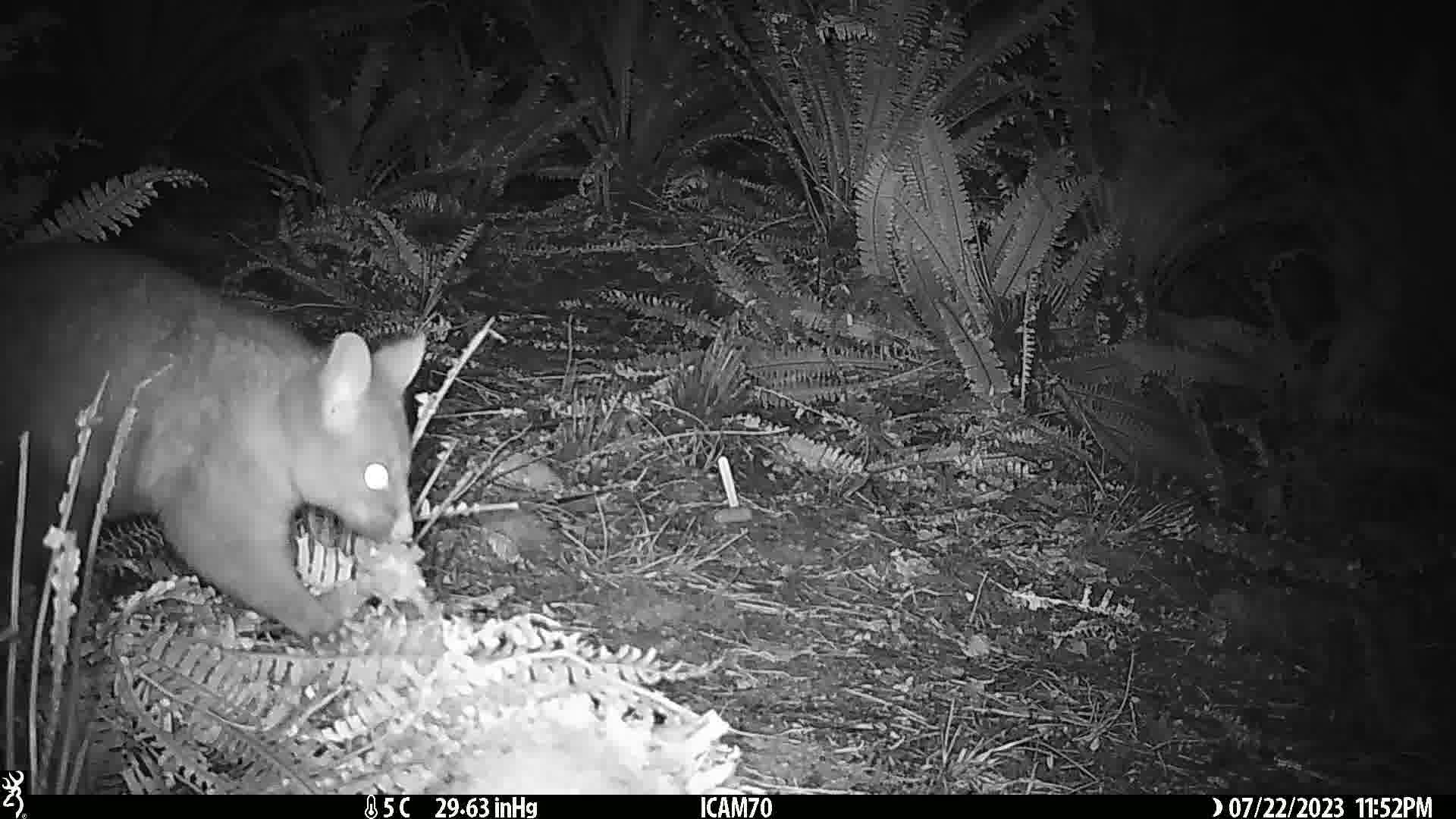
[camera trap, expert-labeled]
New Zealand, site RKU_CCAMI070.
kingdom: Animalia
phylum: Chordata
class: Mammalia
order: Diprotodontia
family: Phalangeridae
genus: Trichosurus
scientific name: Trichosurus vulpecula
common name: common brushtail possum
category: possum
Possum (common brushtail possum) (Trichosurus vulpecula).